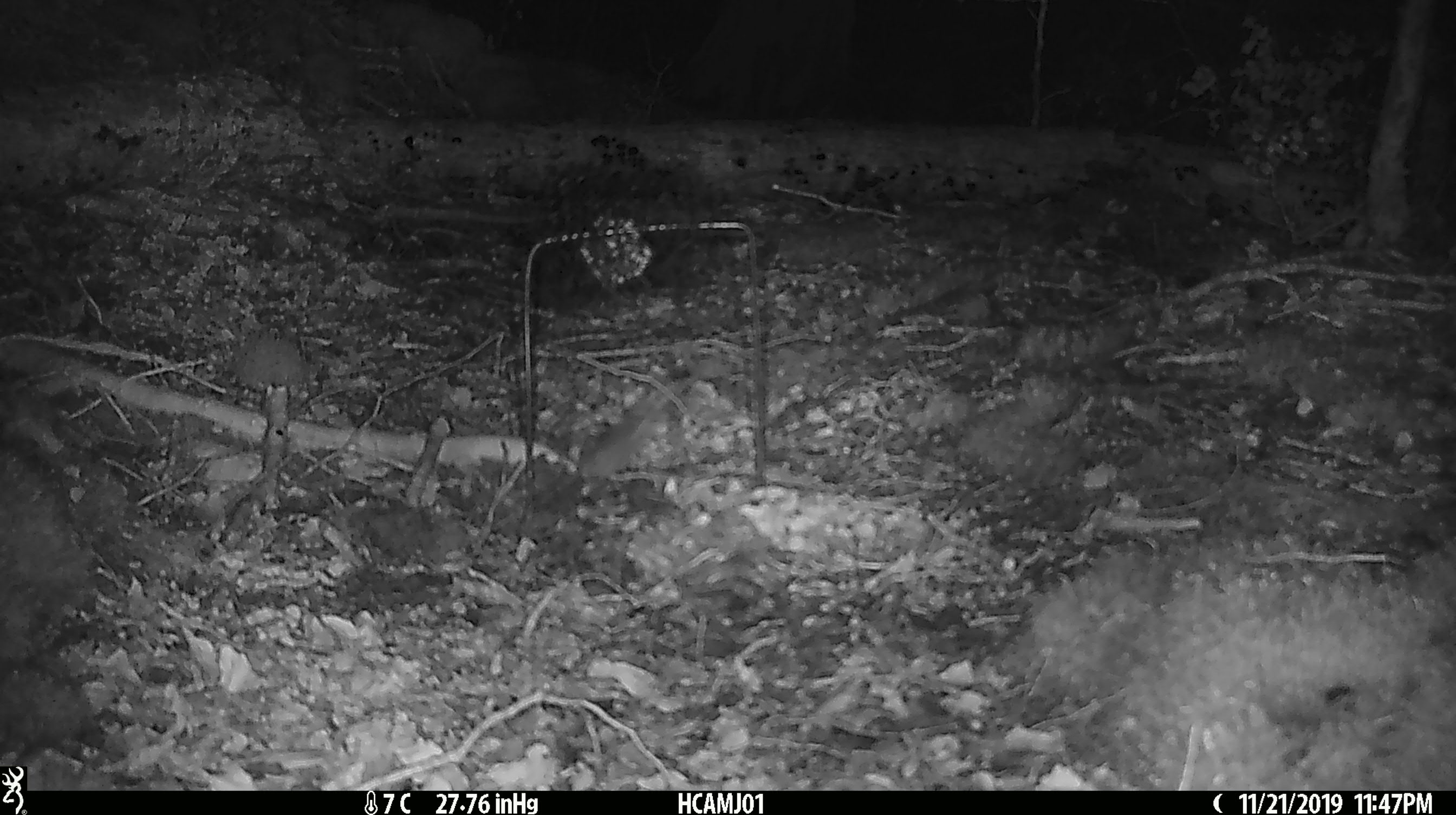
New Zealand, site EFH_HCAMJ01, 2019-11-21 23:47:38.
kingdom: Animalia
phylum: Chordata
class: Mammalia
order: Rodentia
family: Muridae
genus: Mus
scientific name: Mus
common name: mouse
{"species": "mouse (Mus)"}